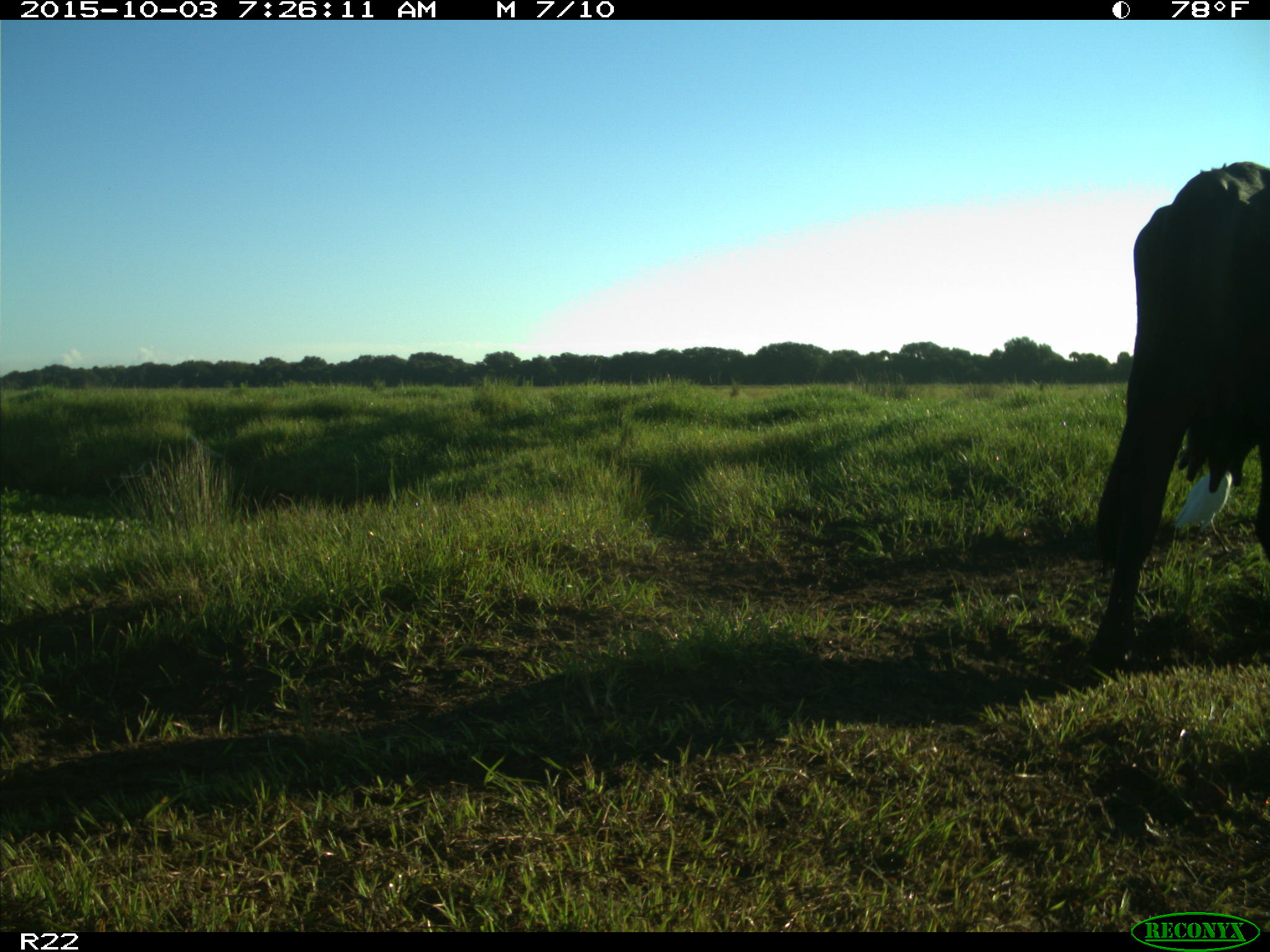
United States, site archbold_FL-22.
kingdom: Animalia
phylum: Chordata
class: Mammalia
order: Artiodactyla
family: Bovidae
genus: Bos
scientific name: Bos taurus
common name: domestic cow